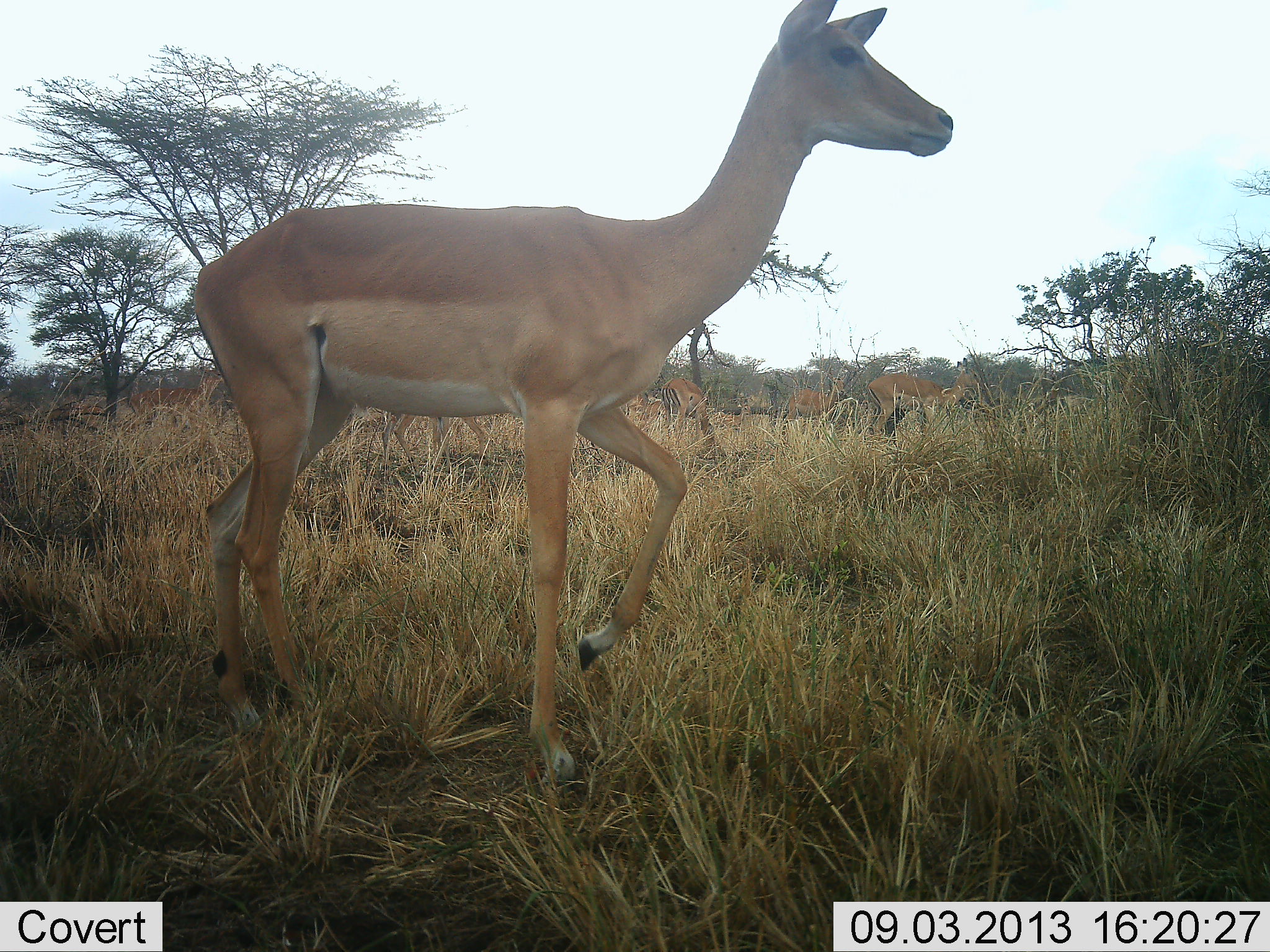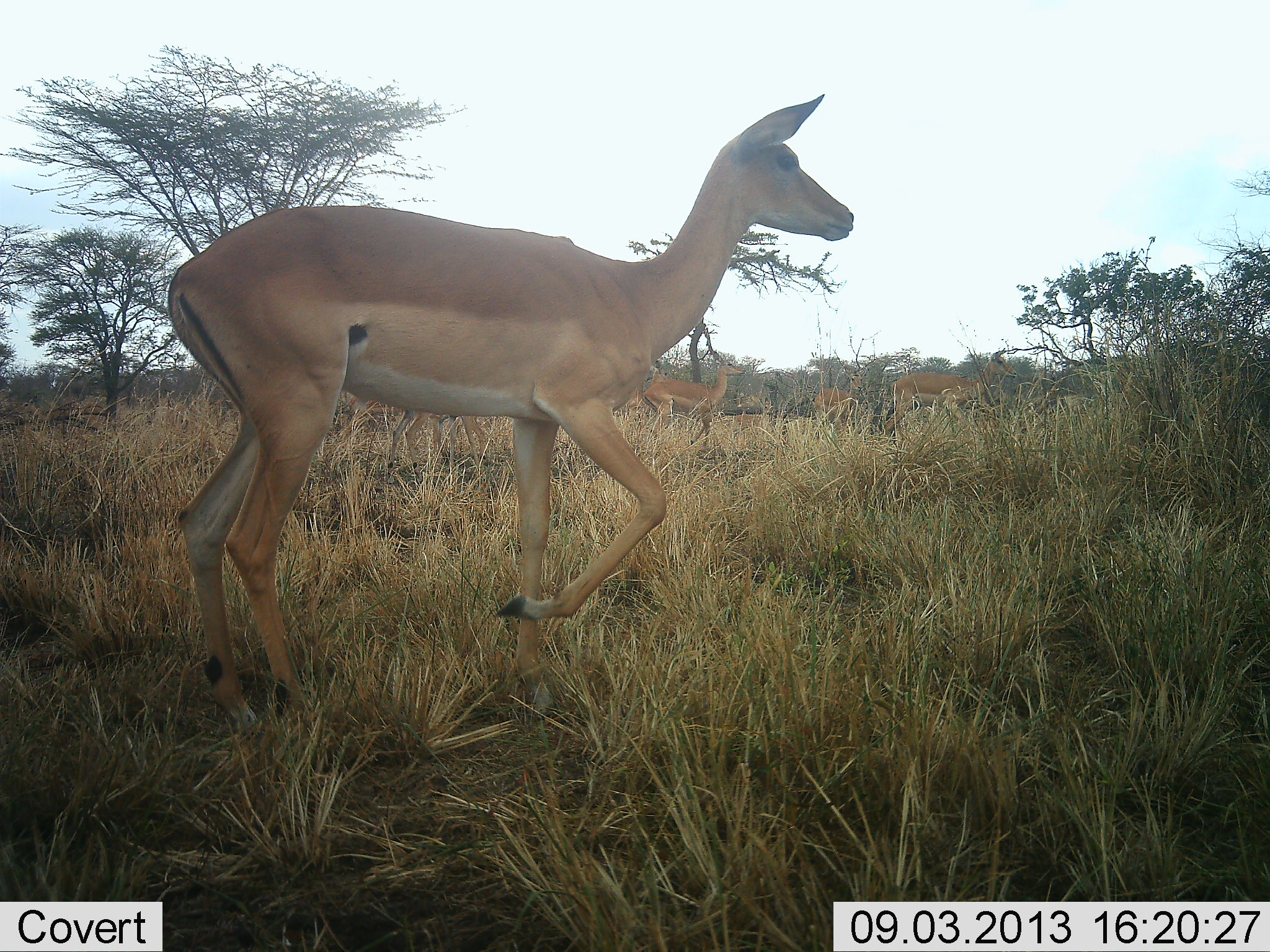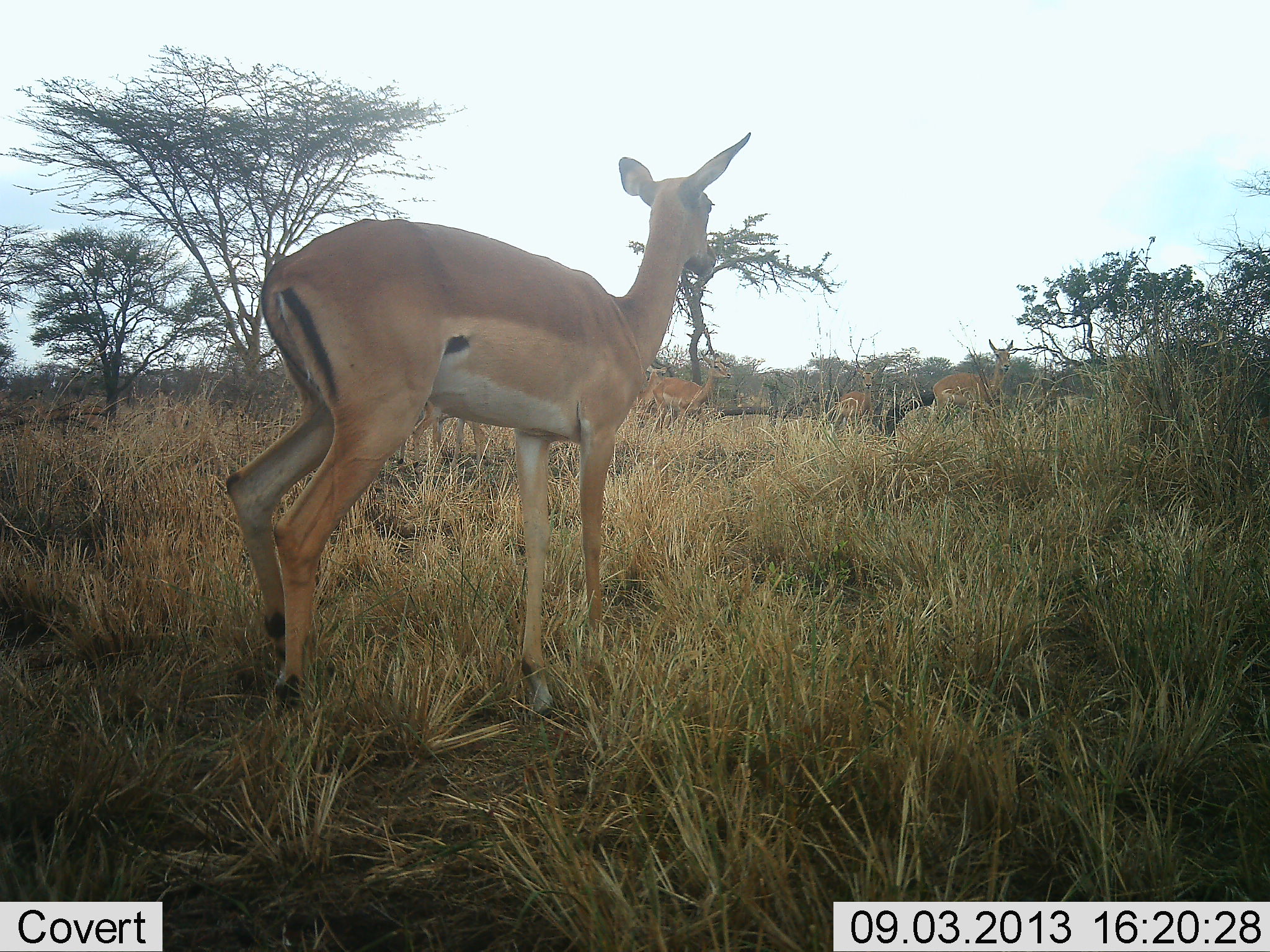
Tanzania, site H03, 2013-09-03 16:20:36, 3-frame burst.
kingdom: Animalia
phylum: Chordata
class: Mammalia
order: Artiodactyla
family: Bovidae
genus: Aepyceros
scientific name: Aepyceros melampus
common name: impala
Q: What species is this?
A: Impala (Aepyceros melampus).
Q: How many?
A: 5.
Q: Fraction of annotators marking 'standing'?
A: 37%.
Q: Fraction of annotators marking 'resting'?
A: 0%.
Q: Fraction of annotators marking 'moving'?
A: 100%.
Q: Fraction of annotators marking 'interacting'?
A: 0%.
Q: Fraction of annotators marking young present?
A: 0%.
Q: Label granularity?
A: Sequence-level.